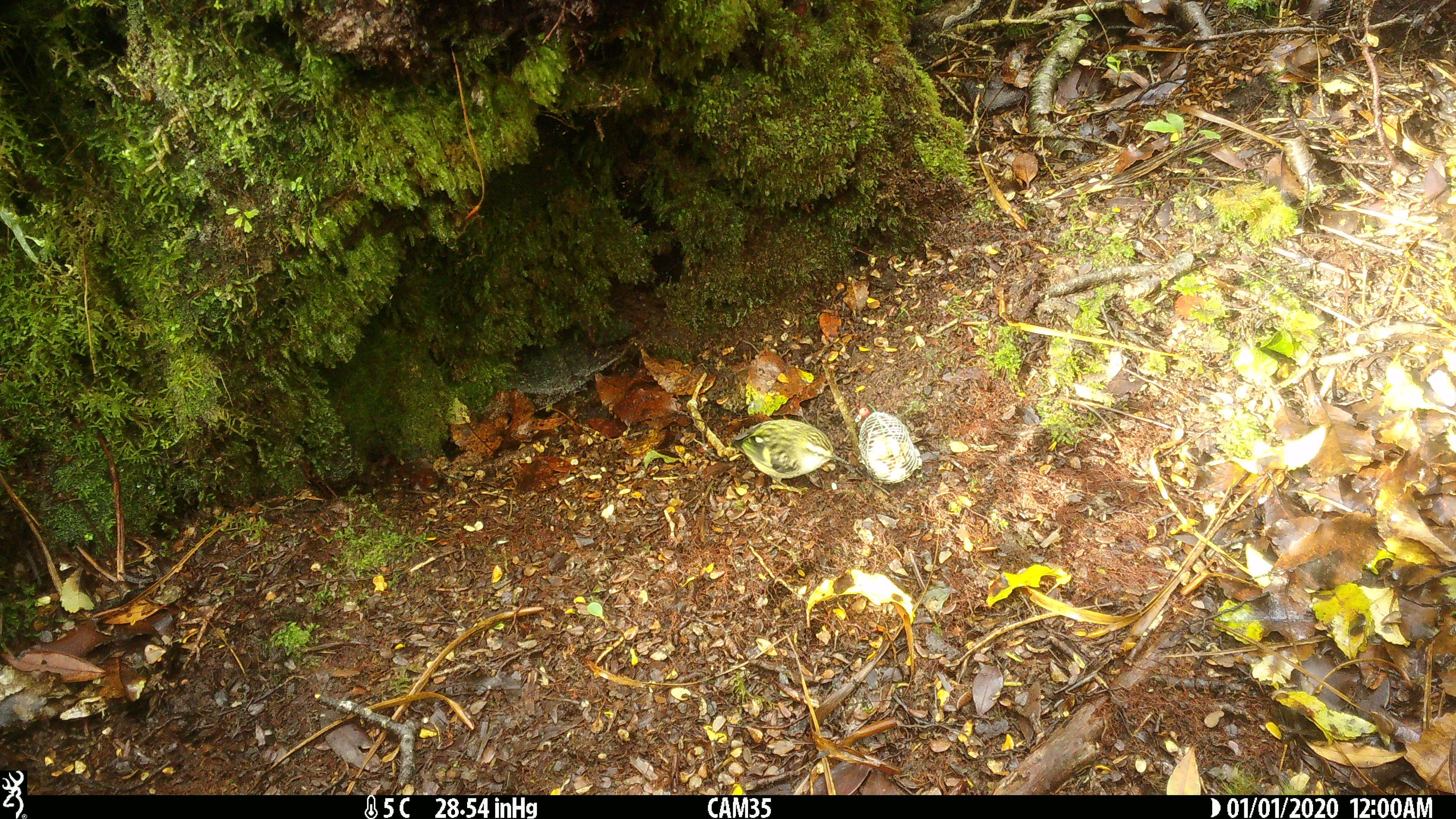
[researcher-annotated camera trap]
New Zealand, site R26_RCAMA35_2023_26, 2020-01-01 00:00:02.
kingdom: Animalia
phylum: Chordata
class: Aves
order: Passeriformes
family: Acanthisittidae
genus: Acanthisitta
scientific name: Acanthisitta chloris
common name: rifleman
Rifleman (Acanthisitta chloris).